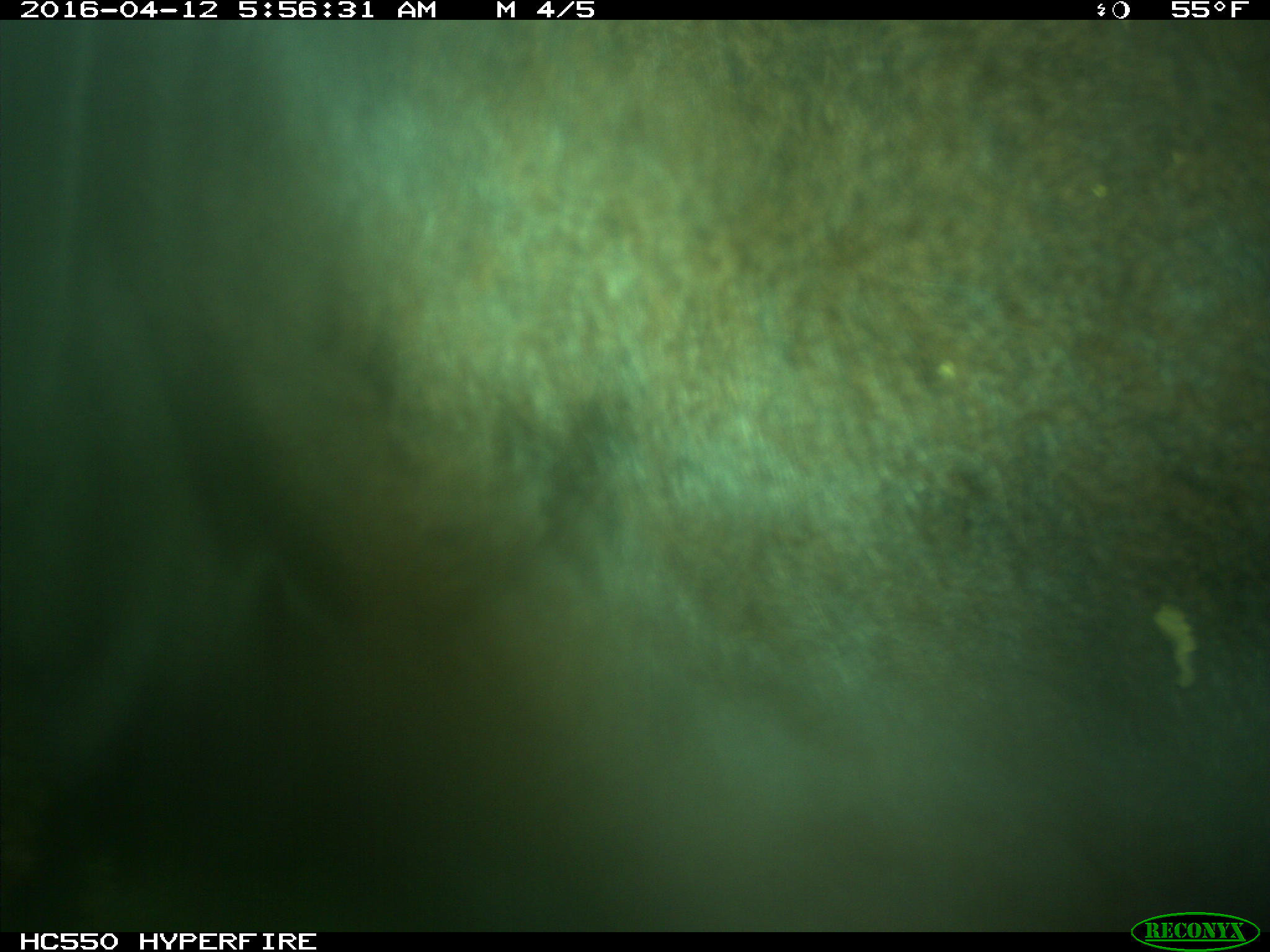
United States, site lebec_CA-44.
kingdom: Animalia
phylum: Chordata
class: Mammalia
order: Artiodactyla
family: Bovidae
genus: Bos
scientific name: Bos taurus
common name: domestic cow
Bos taurus (domestic cow).